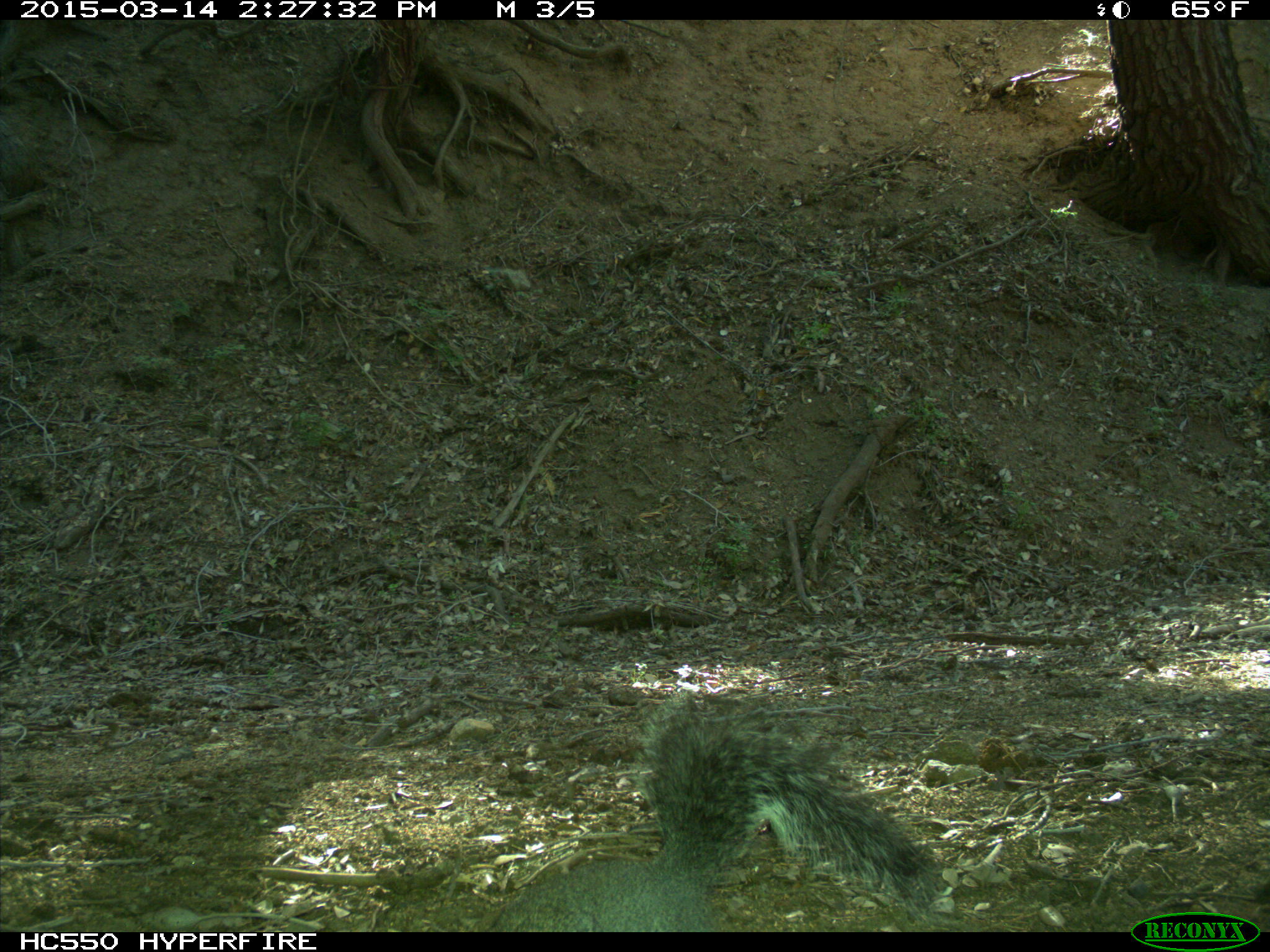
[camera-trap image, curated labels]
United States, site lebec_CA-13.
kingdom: Animalia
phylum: Chordata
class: Mammalia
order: Rodentia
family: Sciuridae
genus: Sciurus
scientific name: Sciurus carolinensis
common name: eastern gray squirrel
Sciurus carolinensis (eastern gray squirrel).